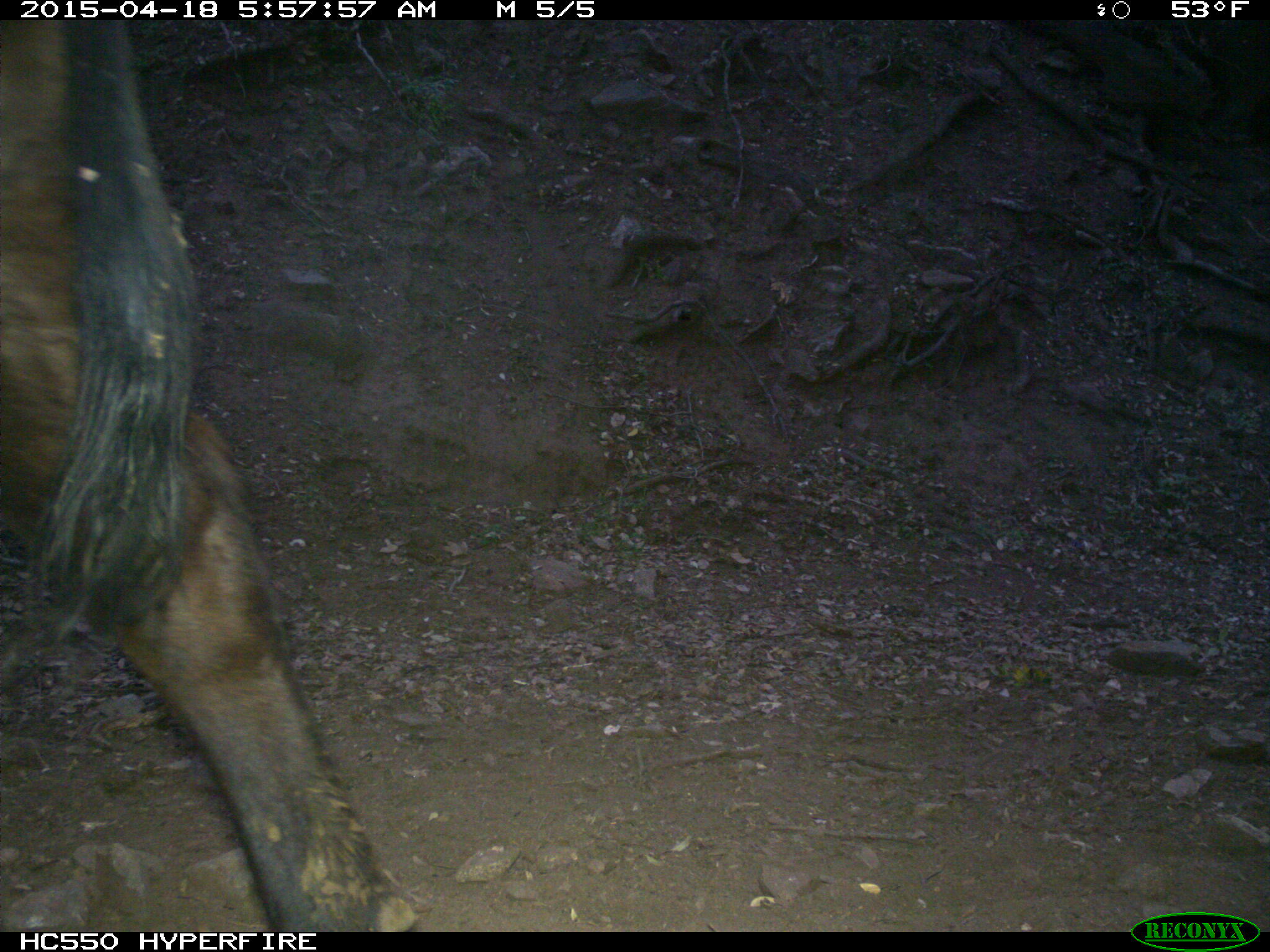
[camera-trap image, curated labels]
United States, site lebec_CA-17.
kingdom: Animalia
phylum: Chordata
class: Mammalia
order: Artiodactyla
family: Bovidae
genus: Bos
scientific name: Bos taurus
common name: domestic cow